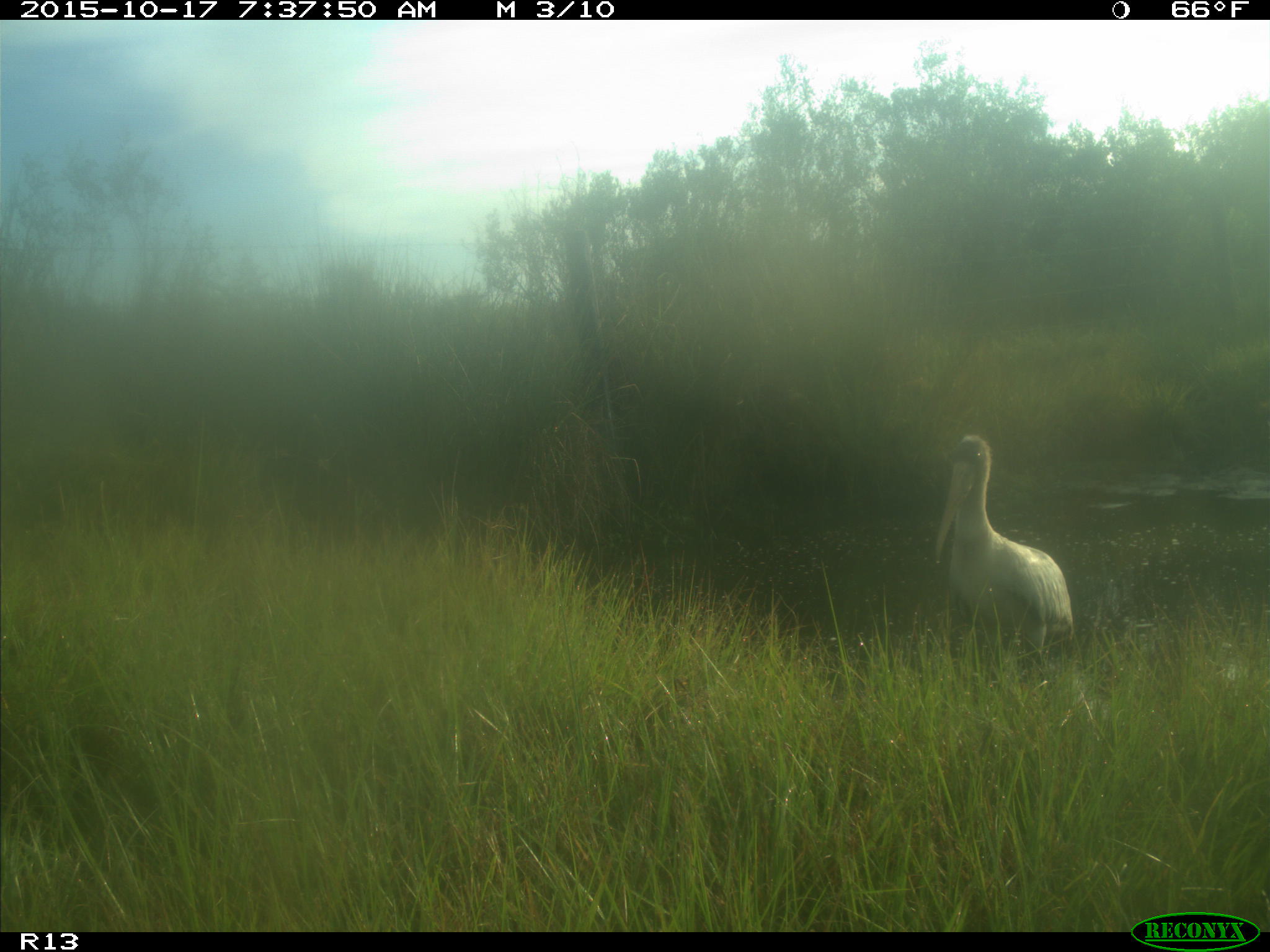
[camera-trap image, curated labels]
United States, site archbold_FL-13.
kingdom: Animalia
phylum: Chordata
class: Aves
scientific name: Aves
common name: birds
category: unidentified bird